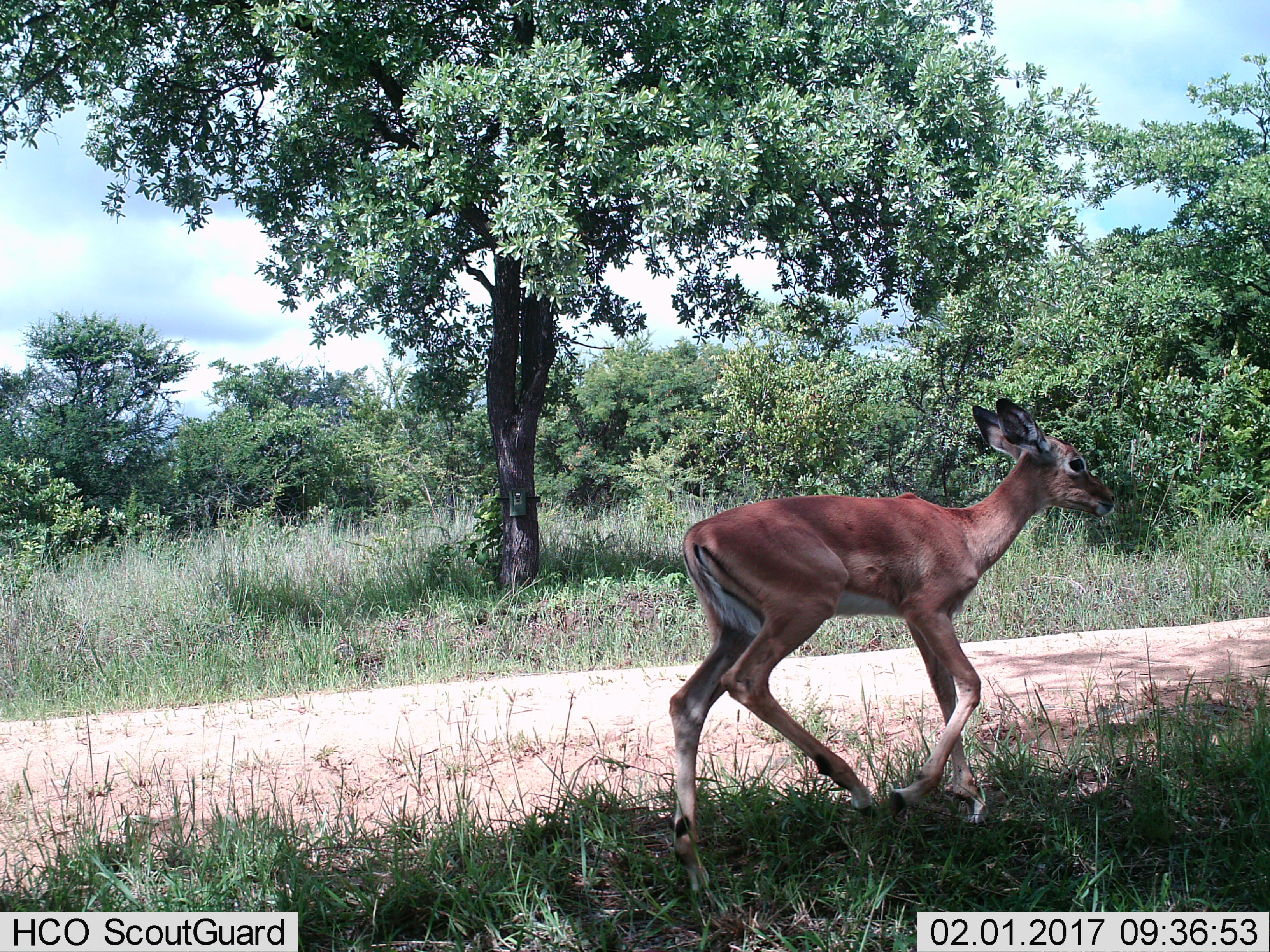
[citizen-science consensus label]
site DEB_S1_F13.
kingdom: Animalia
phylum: Chordata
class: Mammalia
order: Artiodactyla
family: Bovidae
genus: Aepyceros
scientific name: Aepyceros melampus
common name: impala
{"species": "impala (Aepyceros melampus)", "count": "1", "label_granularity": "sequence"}